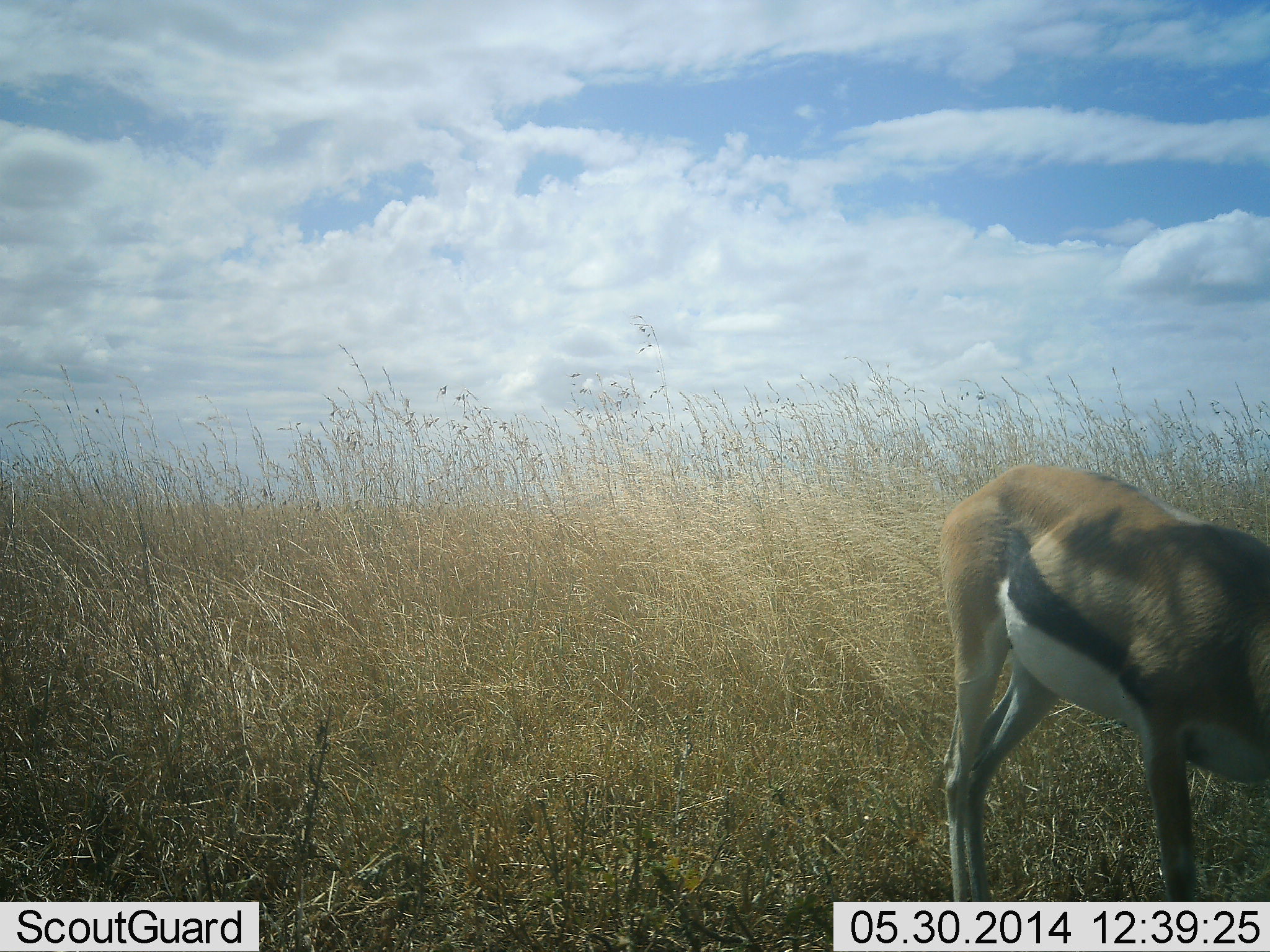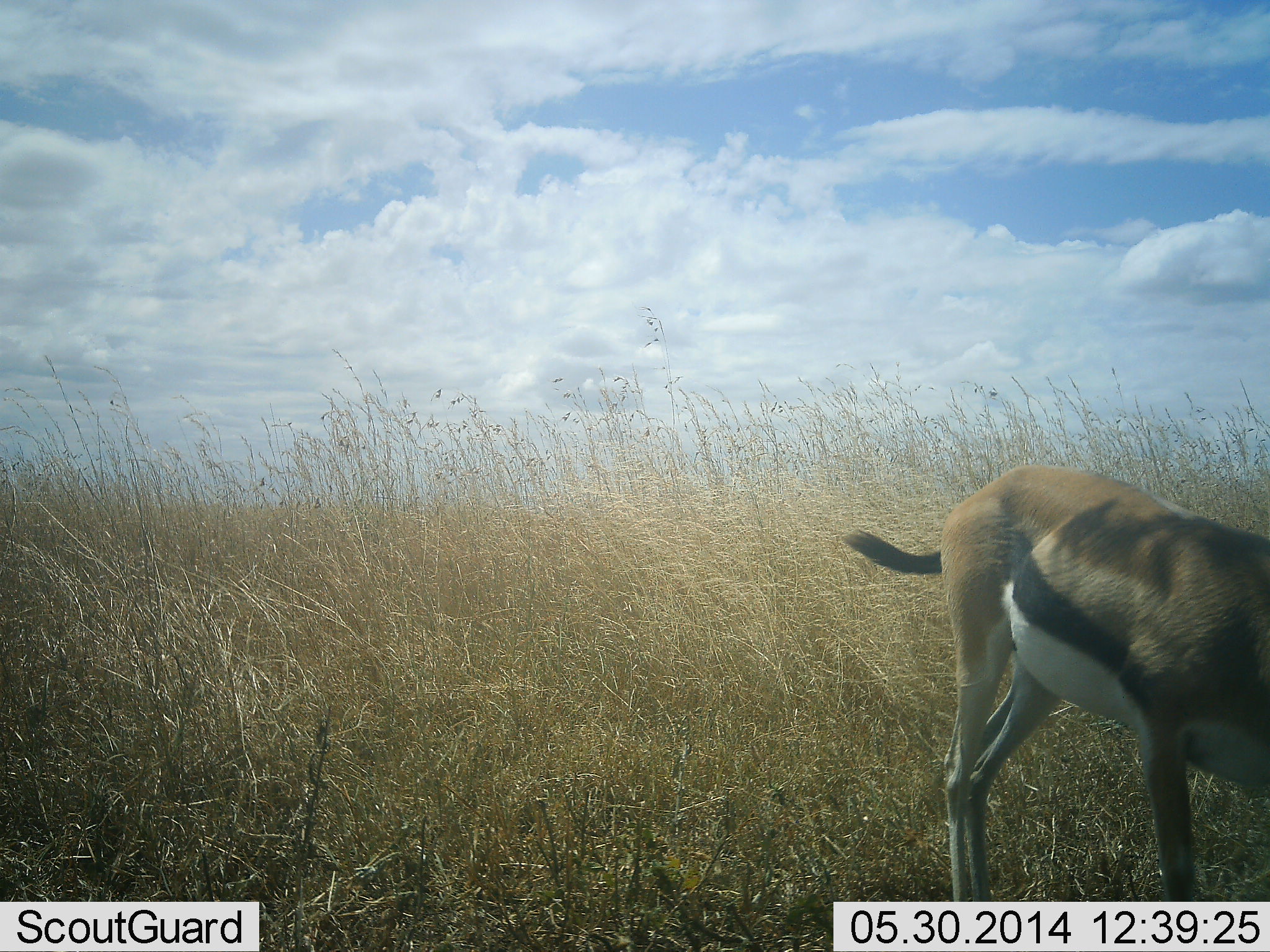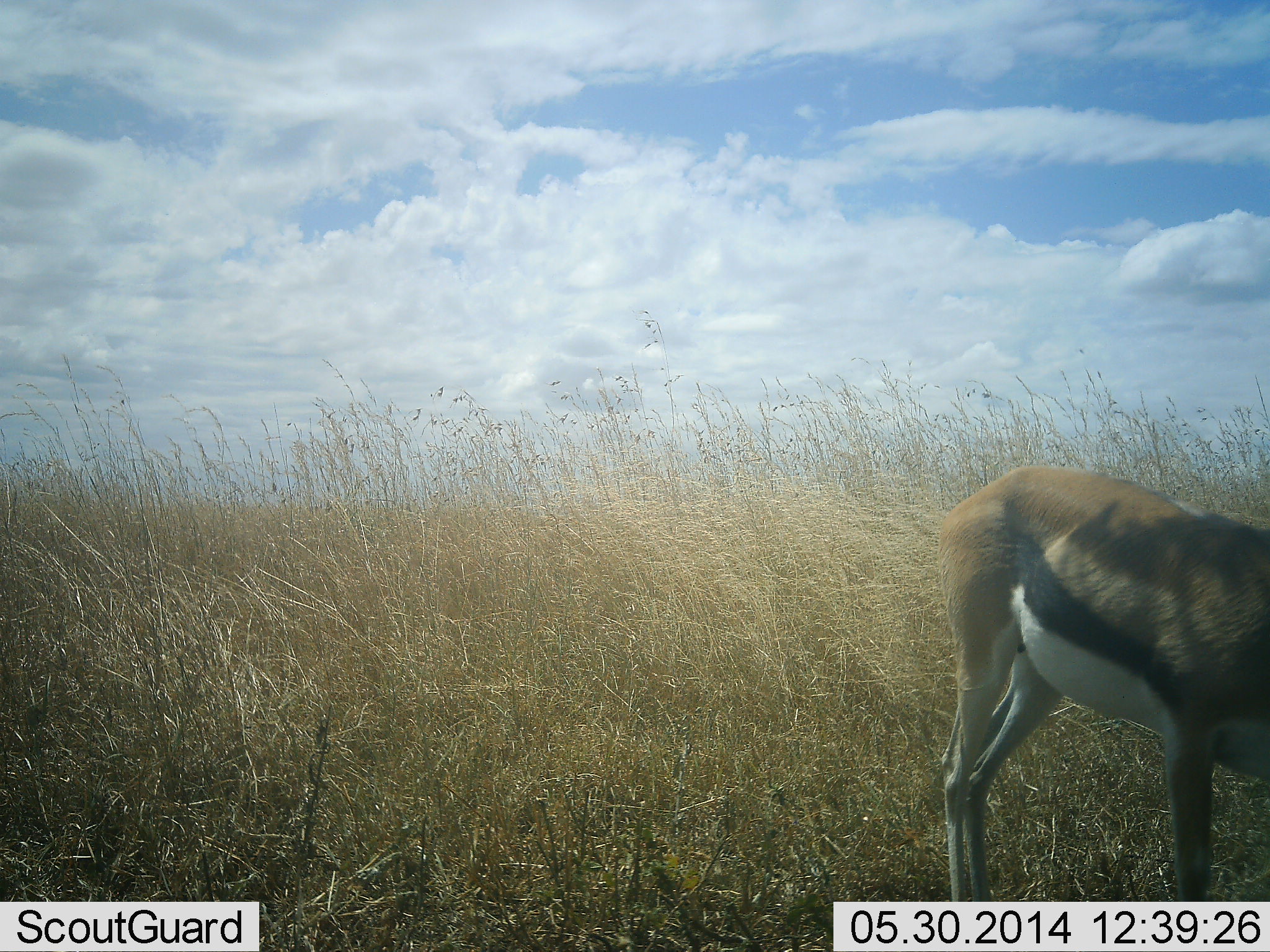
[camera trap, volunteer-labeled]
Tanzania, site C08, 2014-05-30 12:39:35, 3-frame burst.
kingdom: Animalia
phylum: Chordata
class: Mammalia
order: Artiodactyla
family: Bovidae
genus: Eudorcas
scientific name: Eudorcas thomsonii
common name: thomson's gazelle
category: gazellethomsons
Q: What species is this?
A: Gazellethomsons (thomson's gazelle) (Eudorcas thomsonii).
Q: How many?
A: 1.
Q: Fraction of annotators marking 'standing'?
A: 66%.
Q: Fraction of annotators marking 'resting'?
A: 0%.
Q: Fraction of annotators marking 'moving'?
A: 8%.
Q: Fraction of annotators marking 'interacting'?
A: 0%.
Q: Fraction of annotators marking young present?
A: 0%.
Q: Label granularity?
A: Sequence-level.